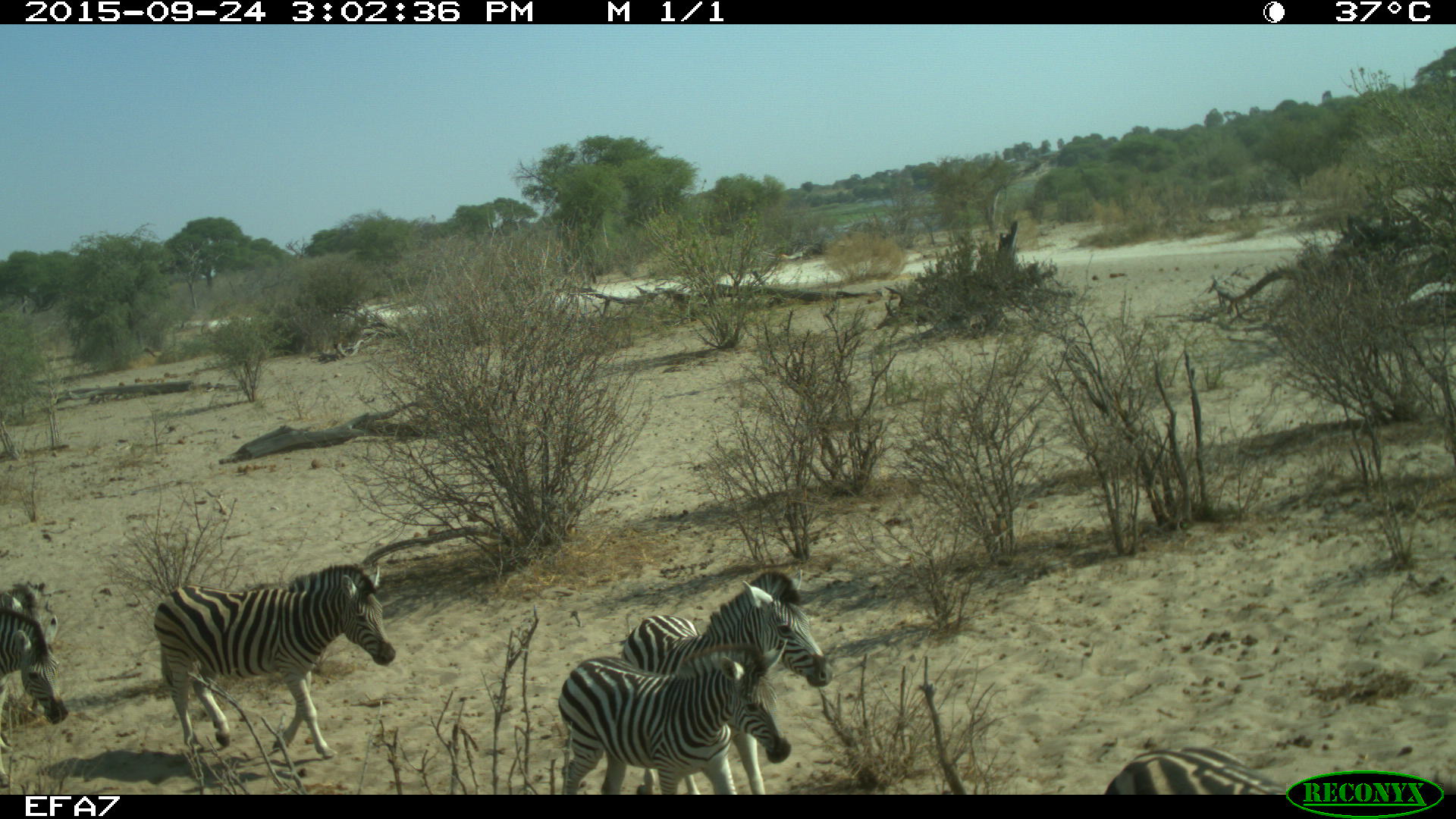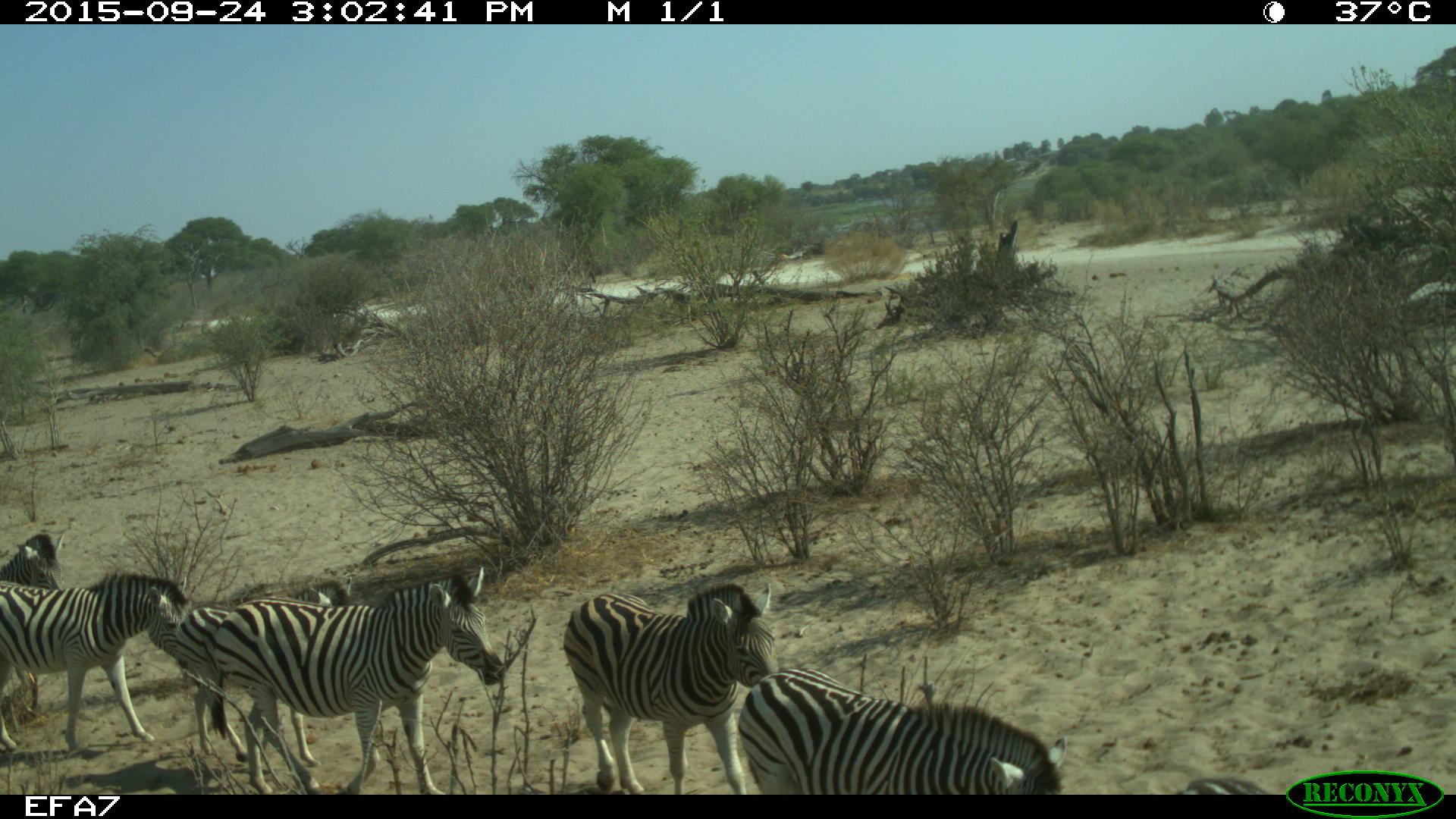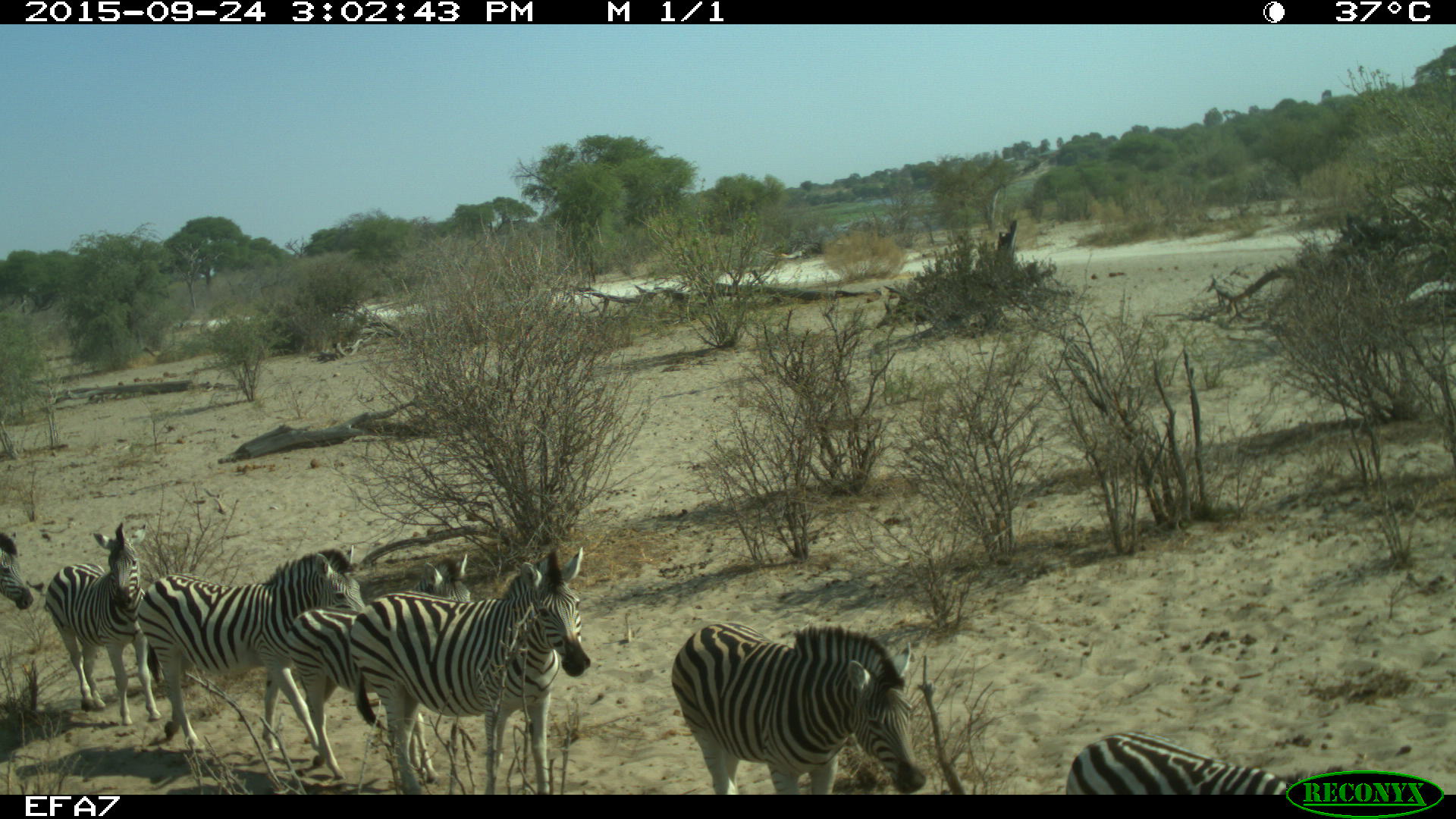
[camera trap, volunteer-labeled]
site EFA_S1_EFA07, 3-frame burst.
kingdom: Animalia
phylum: Chordata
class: Mammalia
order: Perissodactyla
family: Equidae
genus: Equus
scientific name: Equus quagga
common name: plains zebra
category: zebraplains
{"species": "zebraplains (plains zebra) (Equus quagga)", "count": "8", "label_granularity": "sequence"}